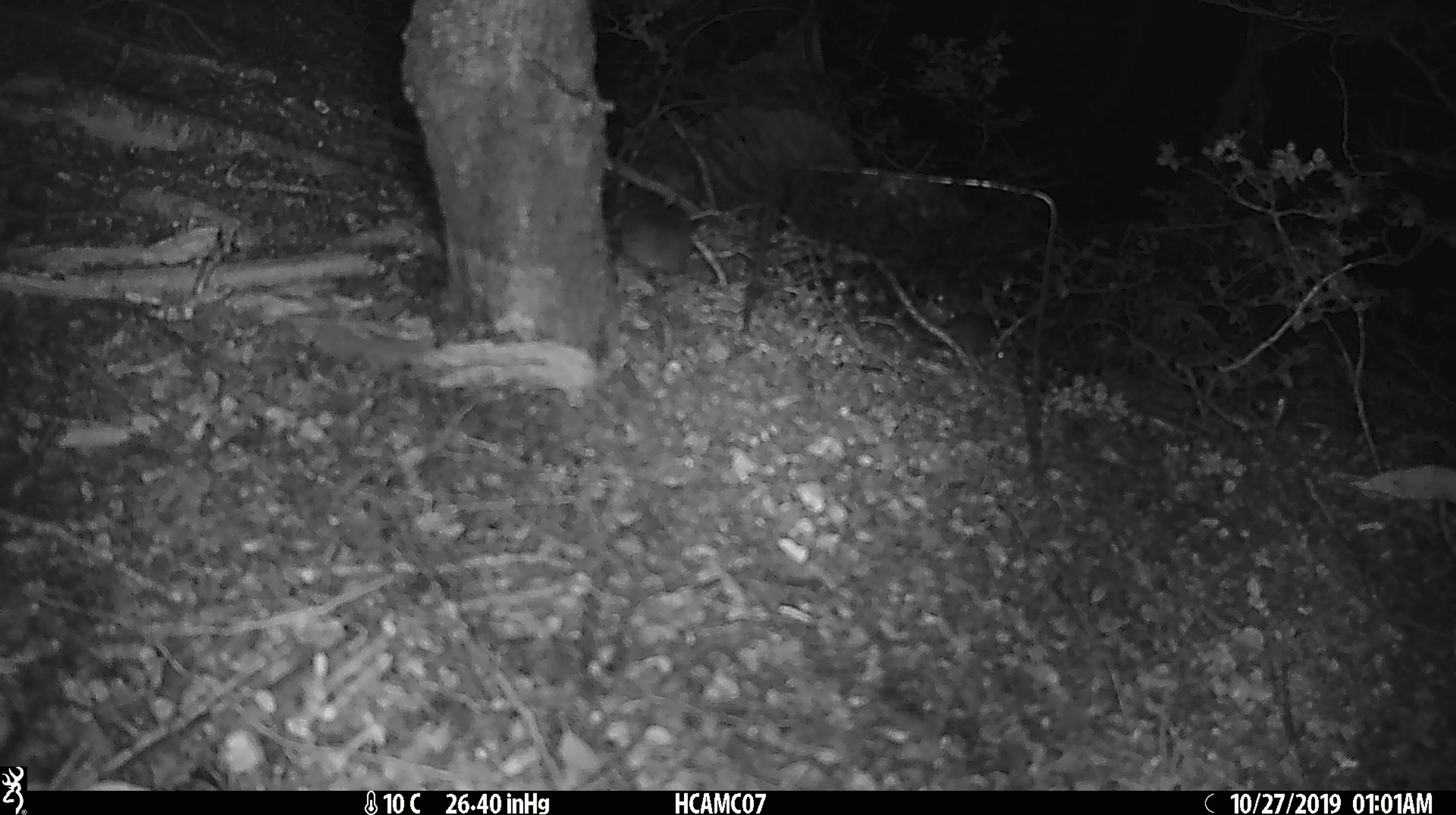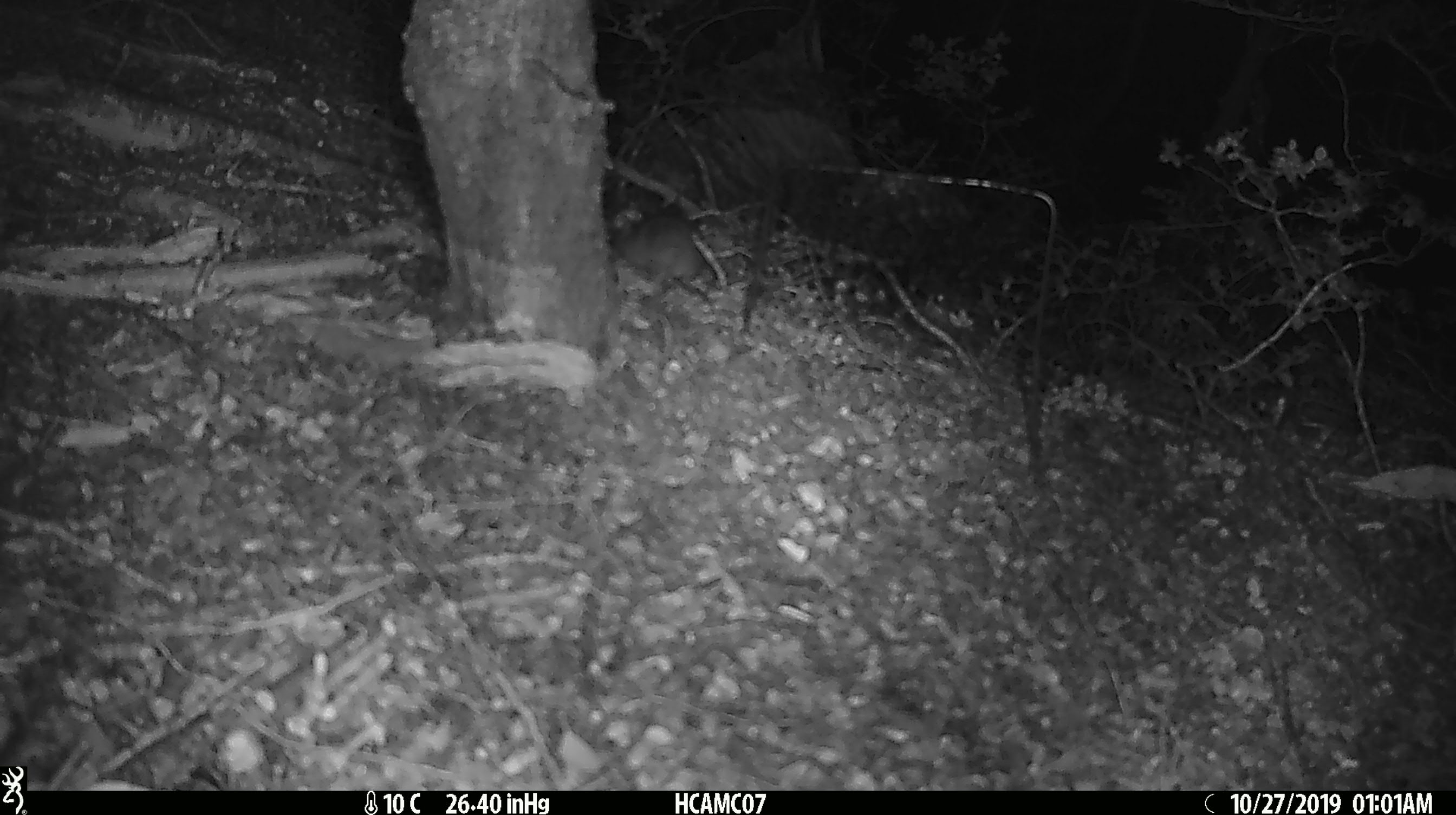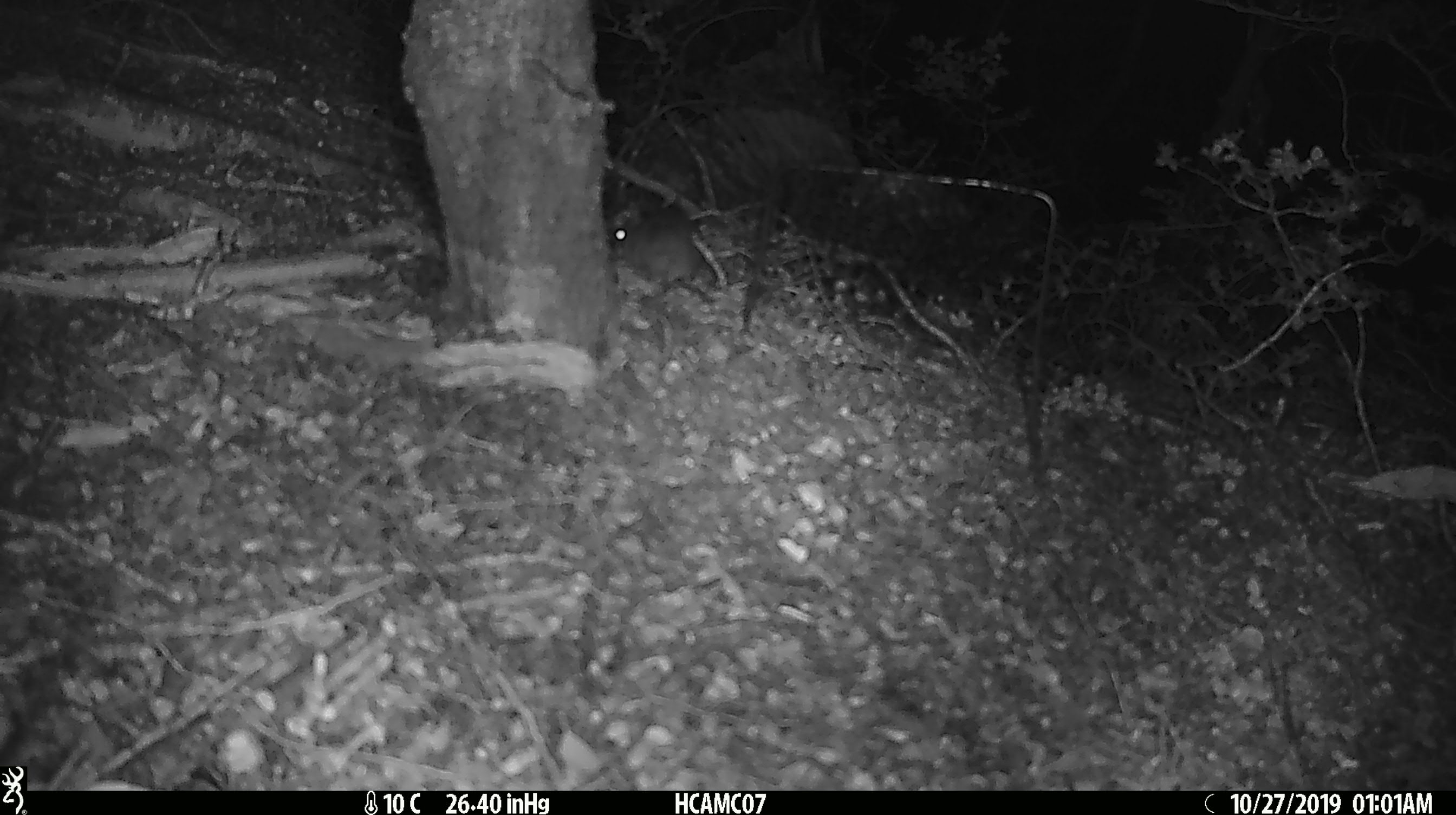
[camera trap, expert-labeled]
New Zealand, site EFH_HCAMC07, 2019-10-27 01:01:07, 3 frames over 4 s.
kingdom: Animalia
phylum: Chordata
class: Mammalia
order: Rodentia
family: Muridae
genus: Mus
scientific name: Mus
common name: mouse